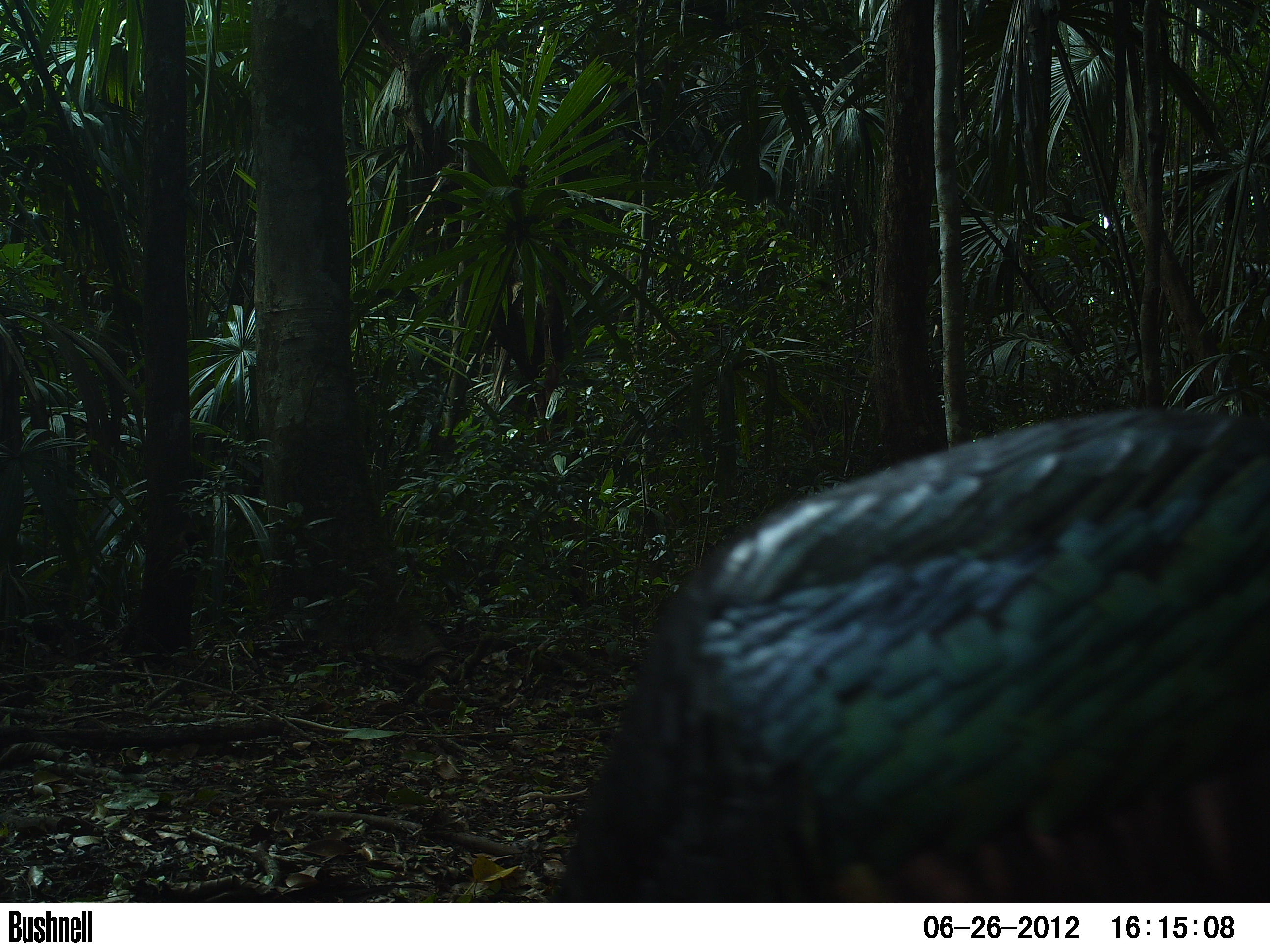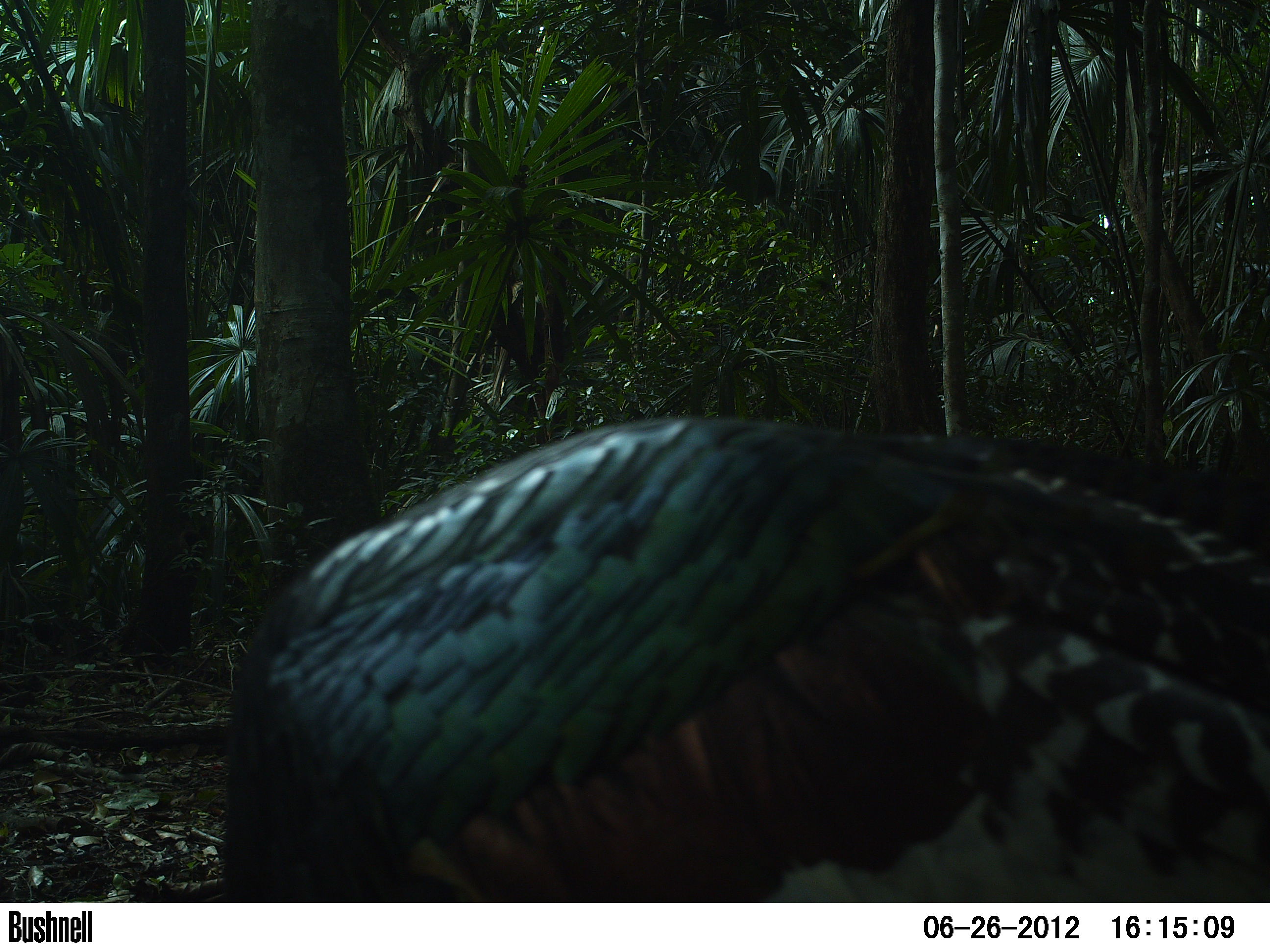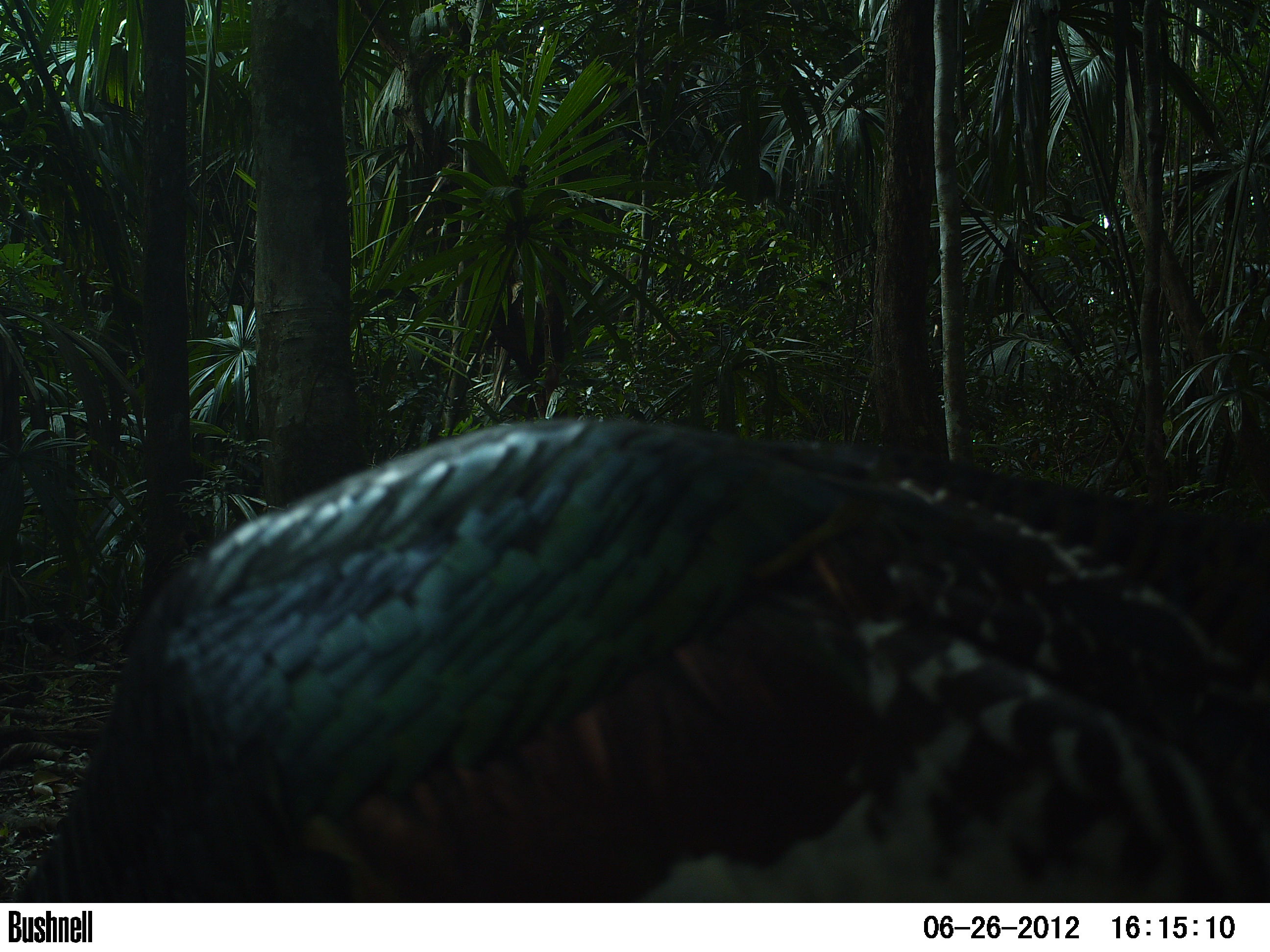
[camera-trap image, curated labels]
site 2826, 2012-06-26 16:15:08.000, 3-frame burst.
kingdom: Animalia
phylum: Chordata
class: Aves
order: Galliformes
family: Phasianidae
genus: Meleagris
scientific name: Meleagris ocellata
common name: ocellated turkey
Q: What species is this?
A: Meleagris ocellata (ocellated turkey).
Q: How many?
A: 2.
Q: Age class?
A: Adult.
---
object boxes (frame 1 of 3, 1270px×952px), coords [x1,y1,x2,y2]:
meleagris ocellata: [549,406,1270,903]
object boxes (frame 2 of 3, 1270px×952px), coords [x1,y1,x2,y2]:
meleagris ocellata: [220,415,1270,903]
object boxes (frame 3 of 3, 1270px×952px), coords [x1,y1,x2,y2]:
meleagris ocellata: [14,410,1270,902]